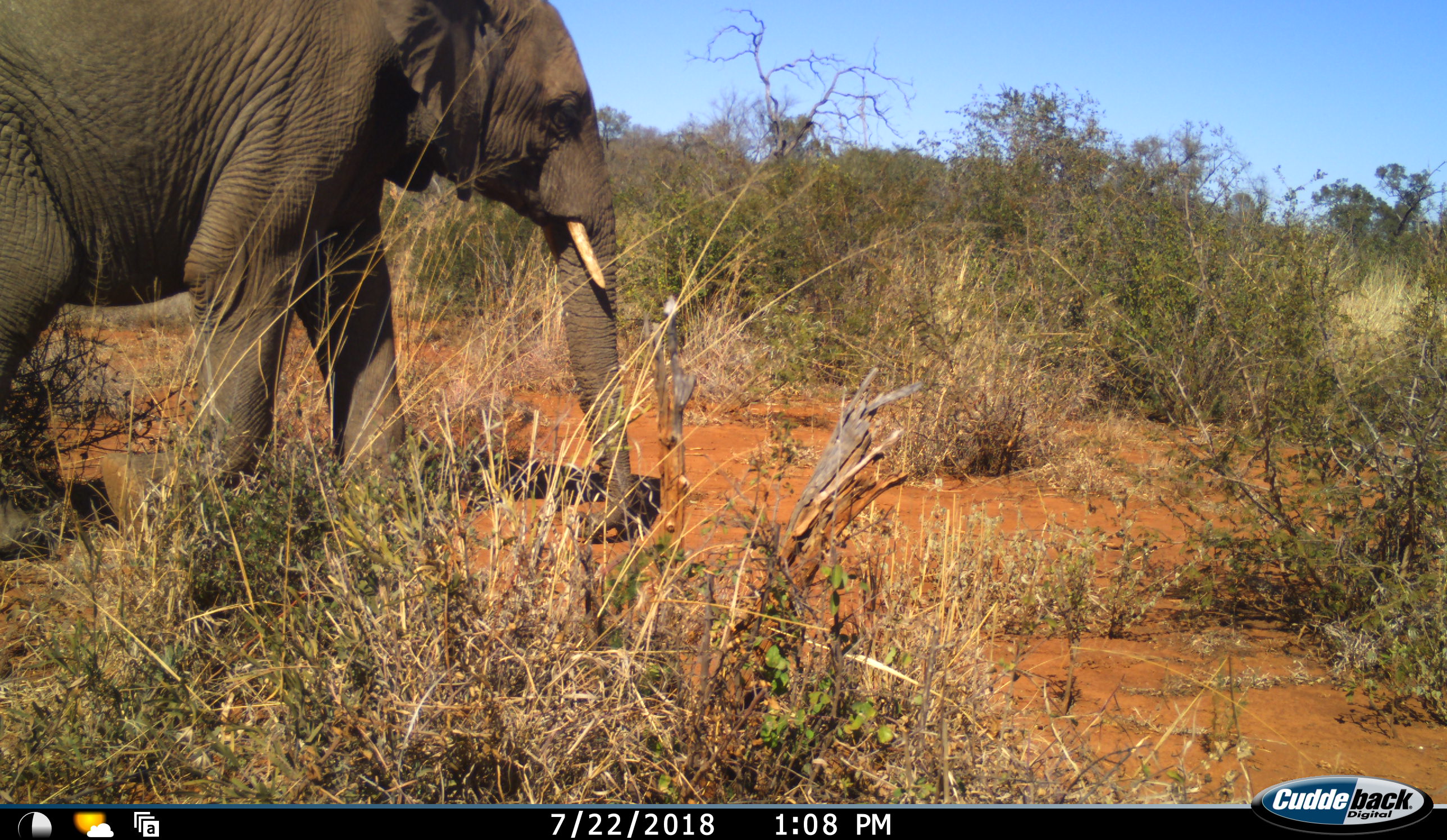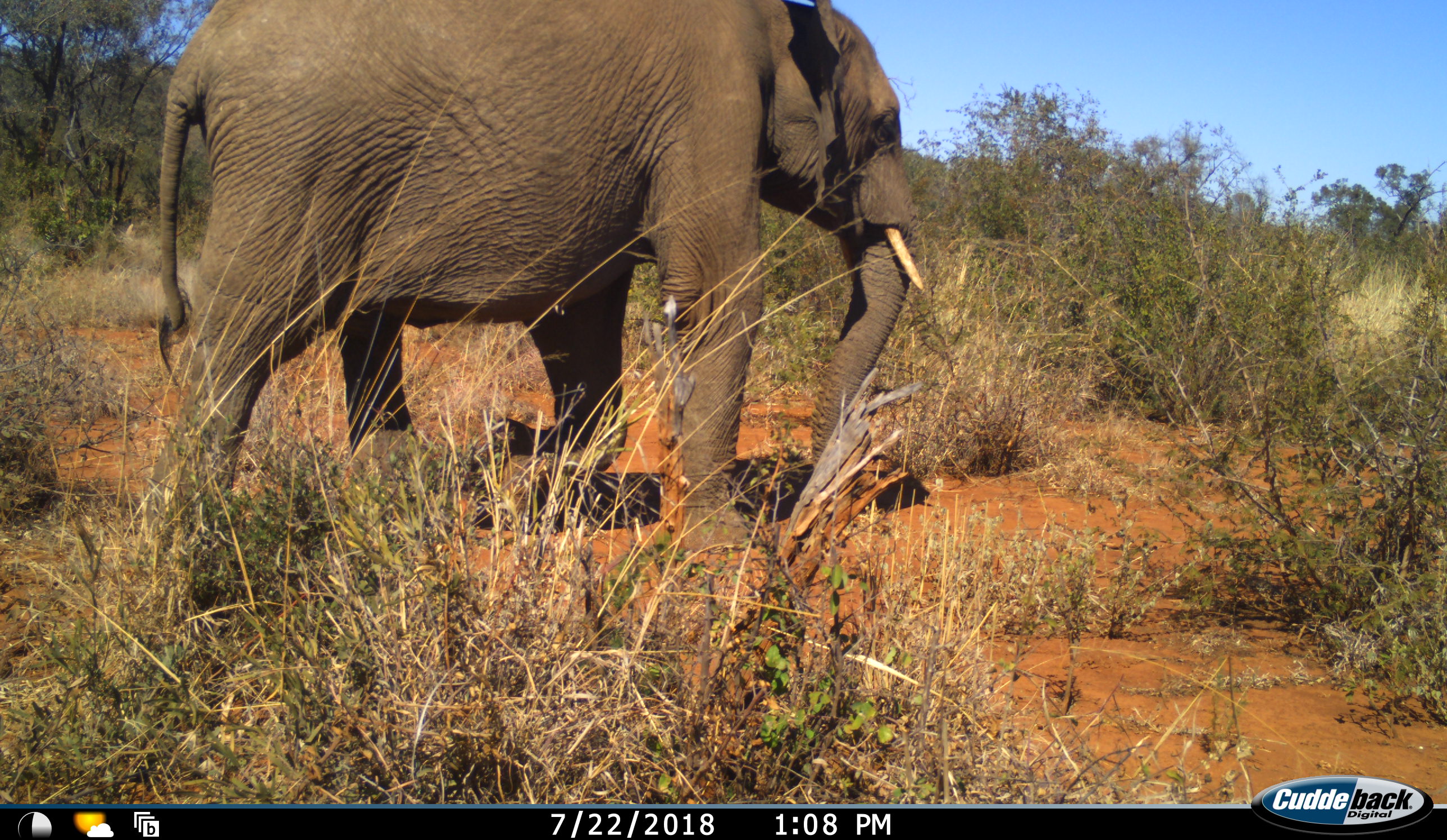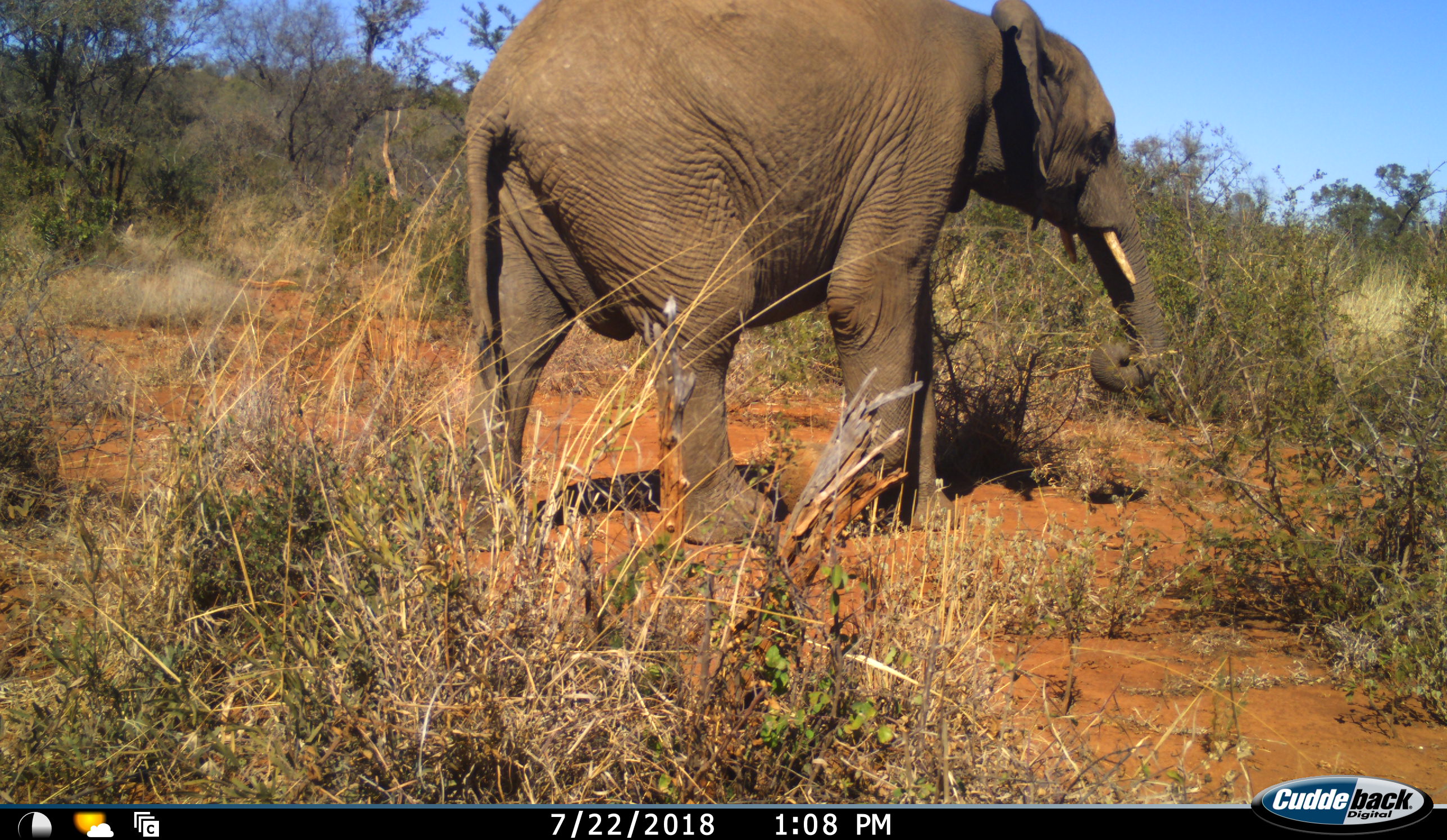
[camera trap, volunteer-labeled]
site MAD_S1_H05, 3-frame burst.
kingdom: Animalia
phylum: Chordata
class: Mammalia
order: Proboscidea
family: Elephantidae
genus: Loxodonta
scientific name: Loxodonta africana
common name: african bush elephant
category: elephant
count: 1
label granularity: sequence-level